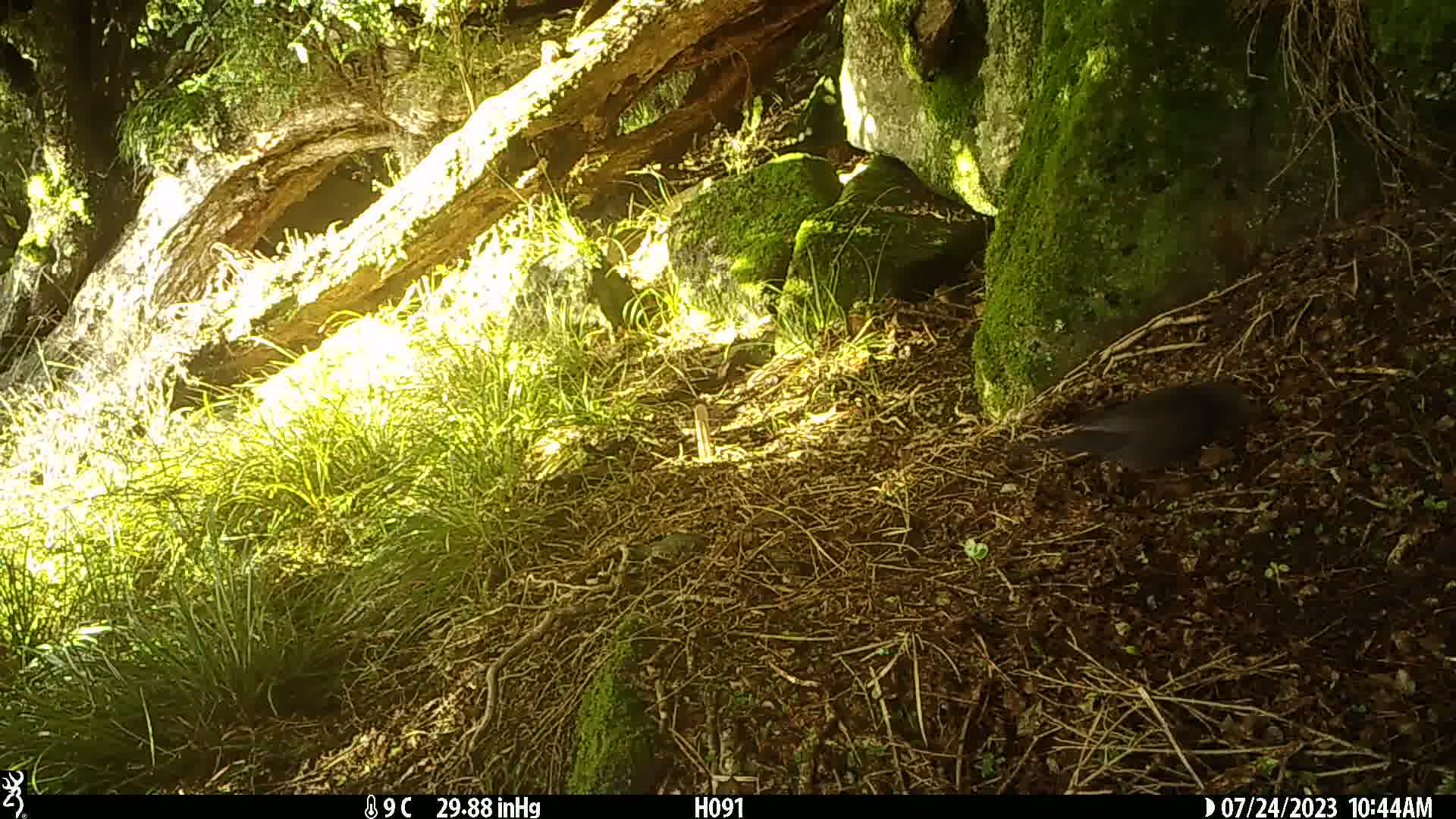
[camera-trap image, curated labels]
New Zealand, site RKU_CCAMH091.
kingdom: Animalia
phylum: Chordata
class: Aves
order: Passeriformes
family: Turdidae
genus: Turdus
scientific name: Turdus merula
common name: eurasian blackbird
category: blackbird